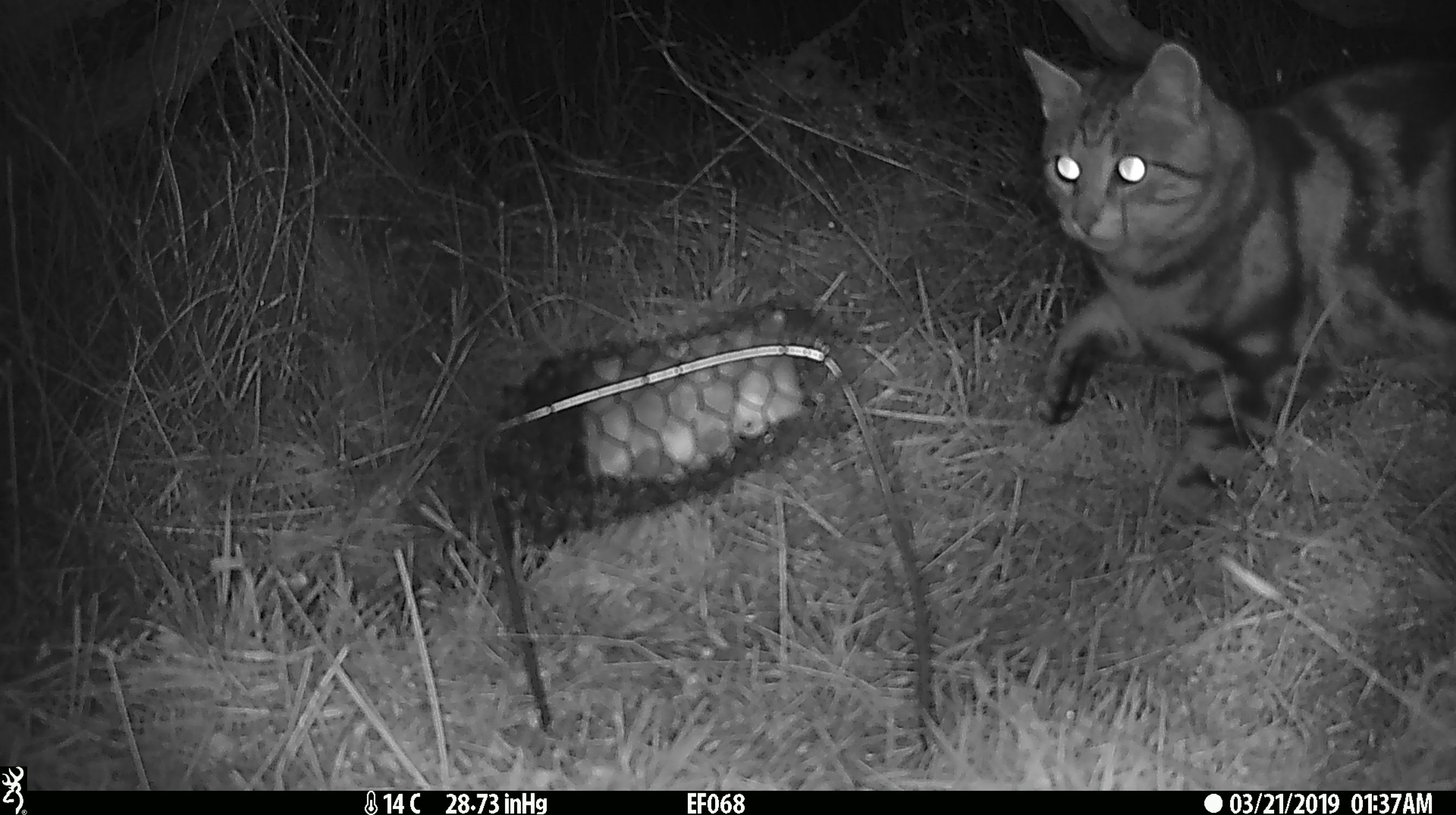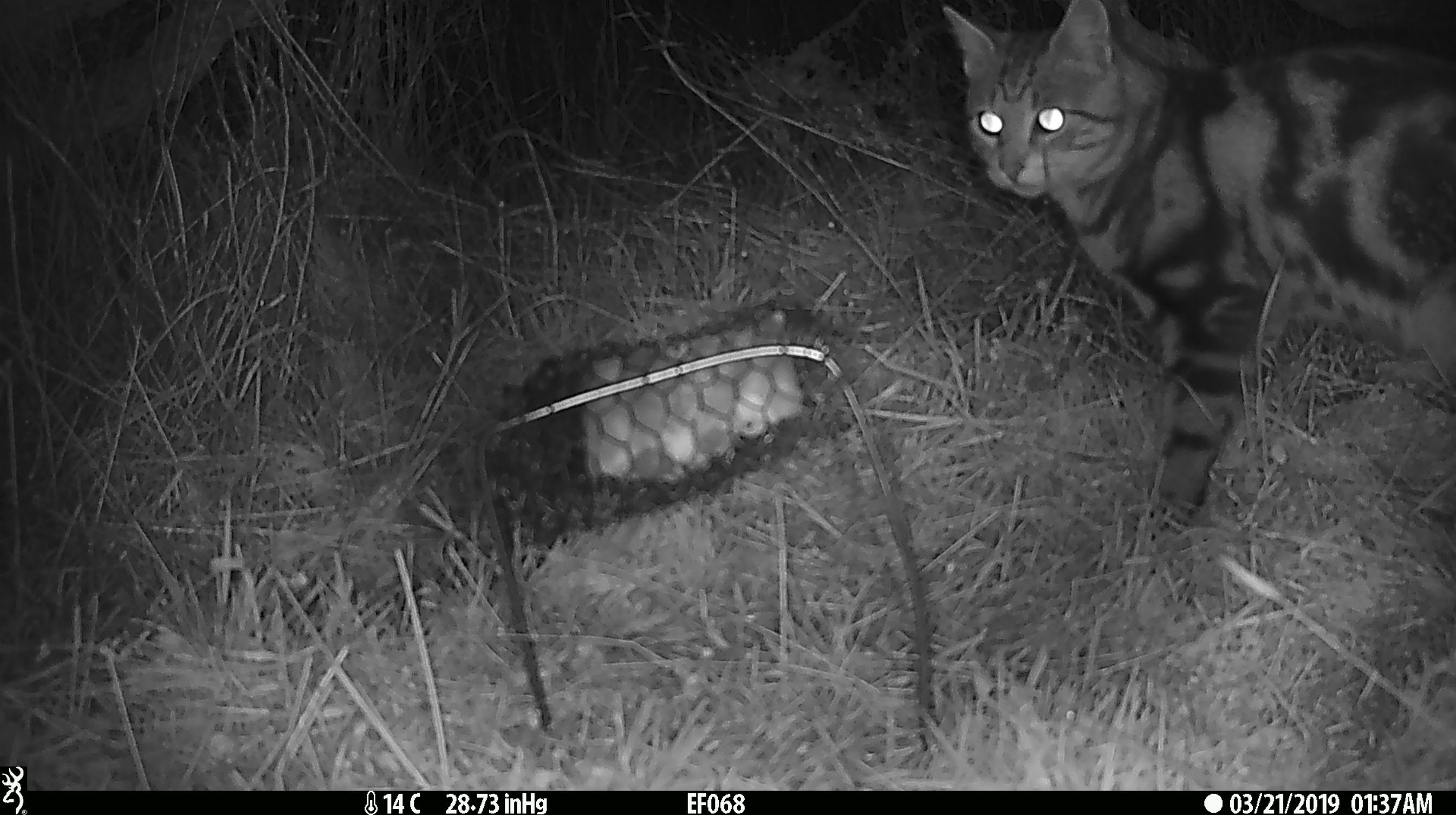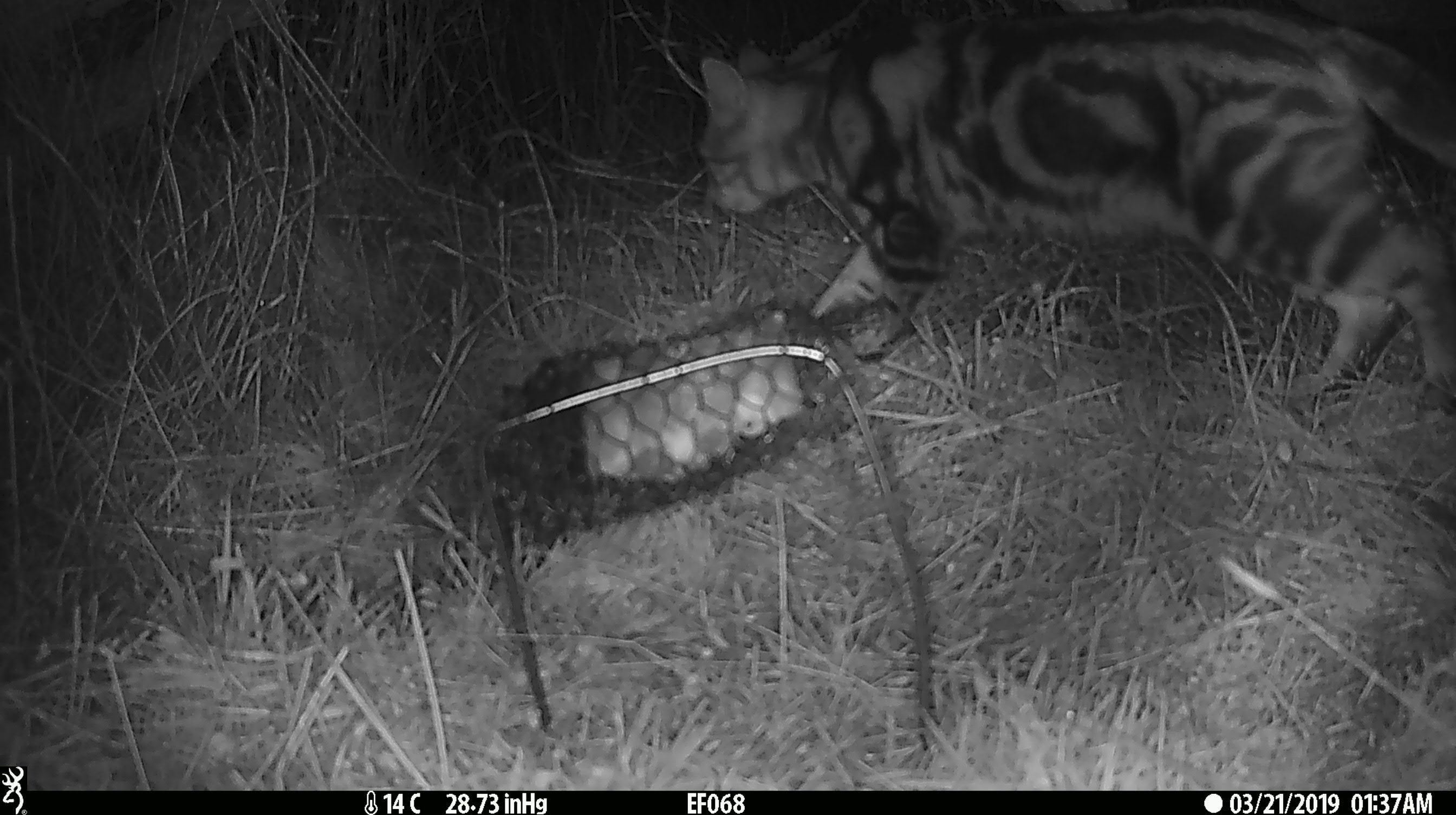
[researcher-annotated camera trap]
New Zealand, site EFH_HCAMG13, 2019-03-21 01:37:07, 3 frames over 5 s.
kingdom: Animalia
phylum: Chordata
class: Mammalia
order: Carnivora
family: Felidae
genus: Felis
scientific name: Felis catus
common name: domestic cat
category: cat